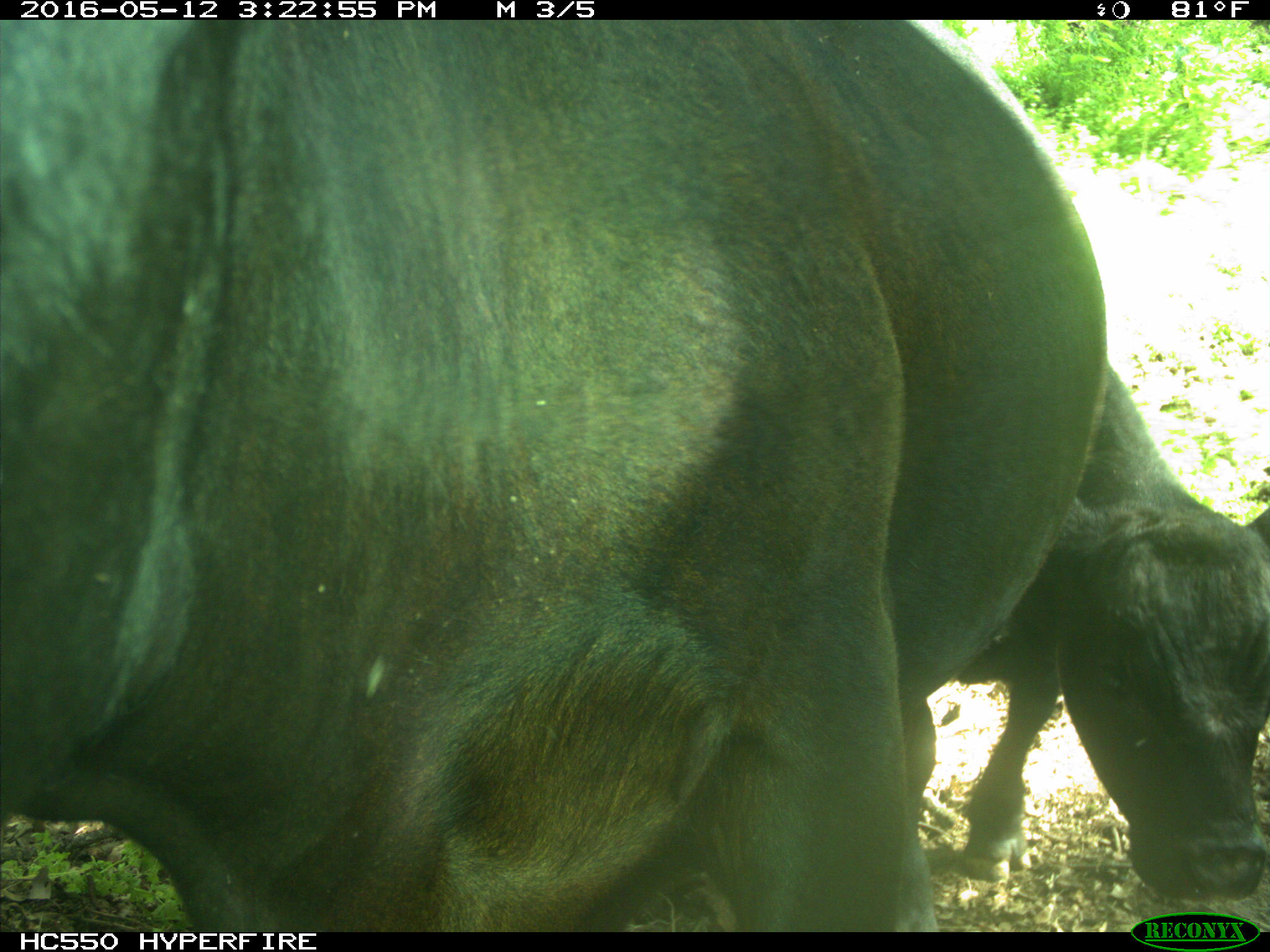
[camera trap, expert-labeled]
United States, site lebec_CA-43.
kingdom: Animalia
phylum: Chordata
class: Mammalia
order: Artiodactyla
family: Bovidae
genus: Bos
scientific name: Bos taurus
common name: domestic cow